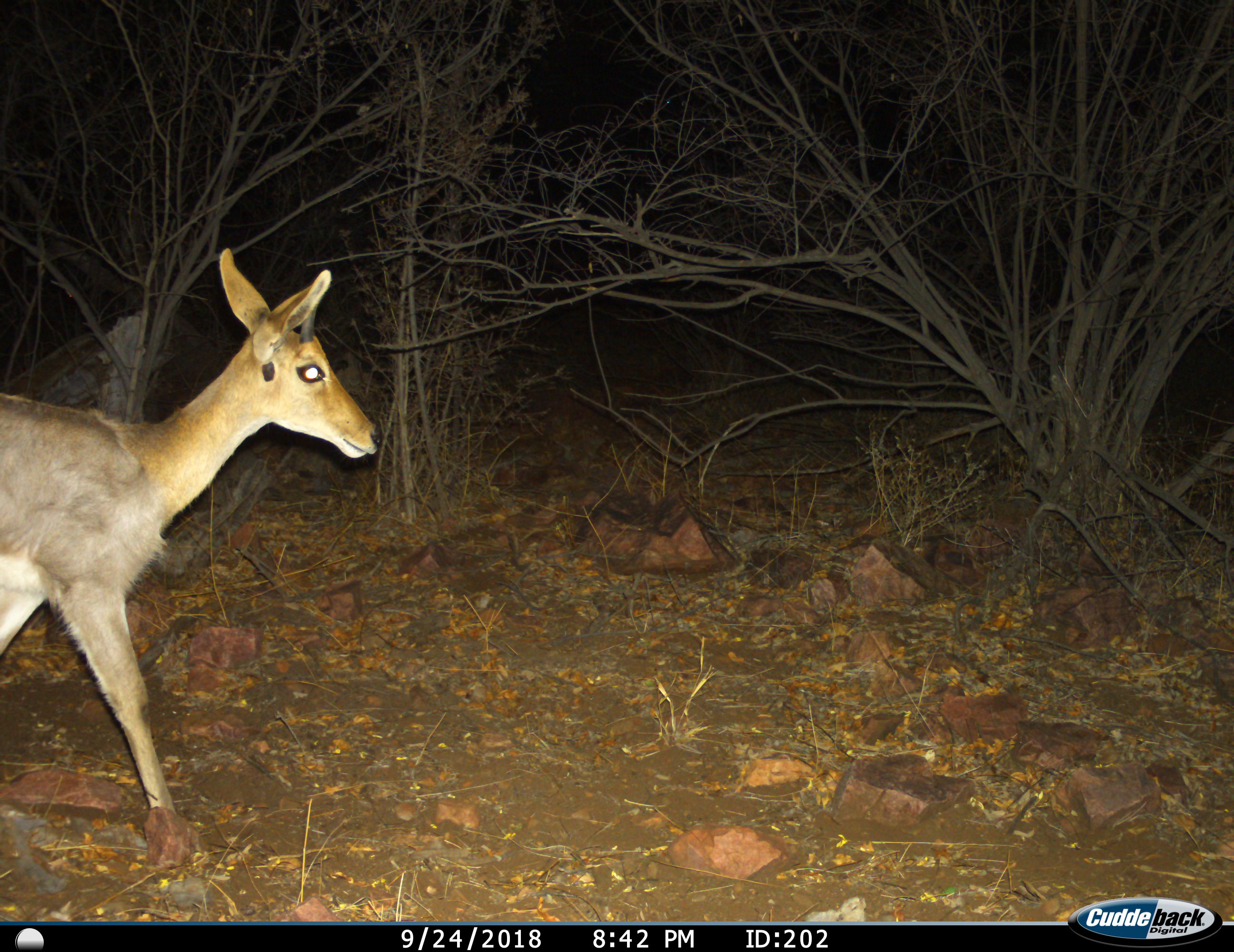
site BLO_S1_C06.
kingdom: Animalia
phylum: Chordata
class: Mammalia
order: Artiodactyla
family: Bovidae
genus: Redunca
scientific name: Redunca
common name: reedbuck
Reedbuck (Redunca), count 1. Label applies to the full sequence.